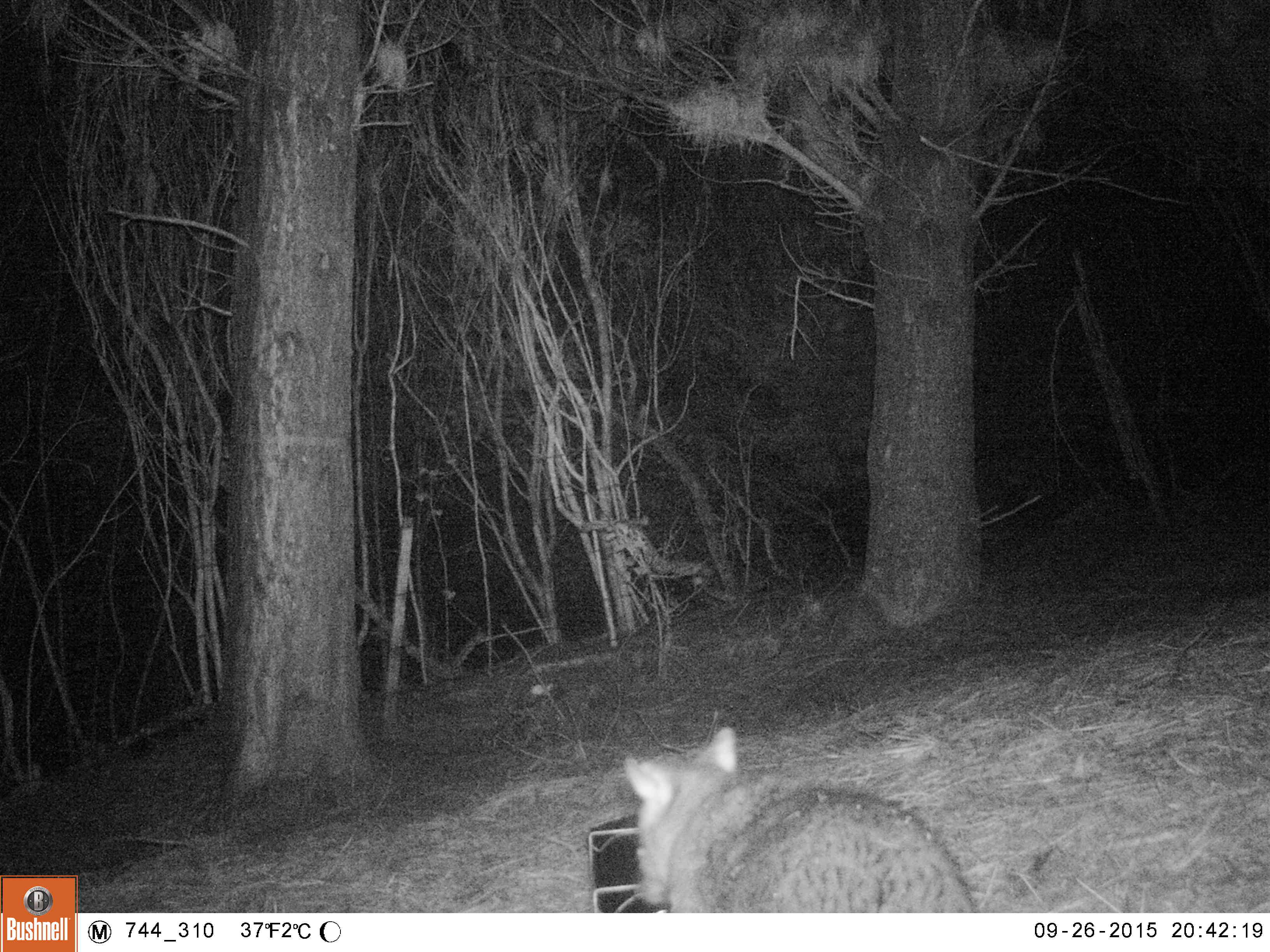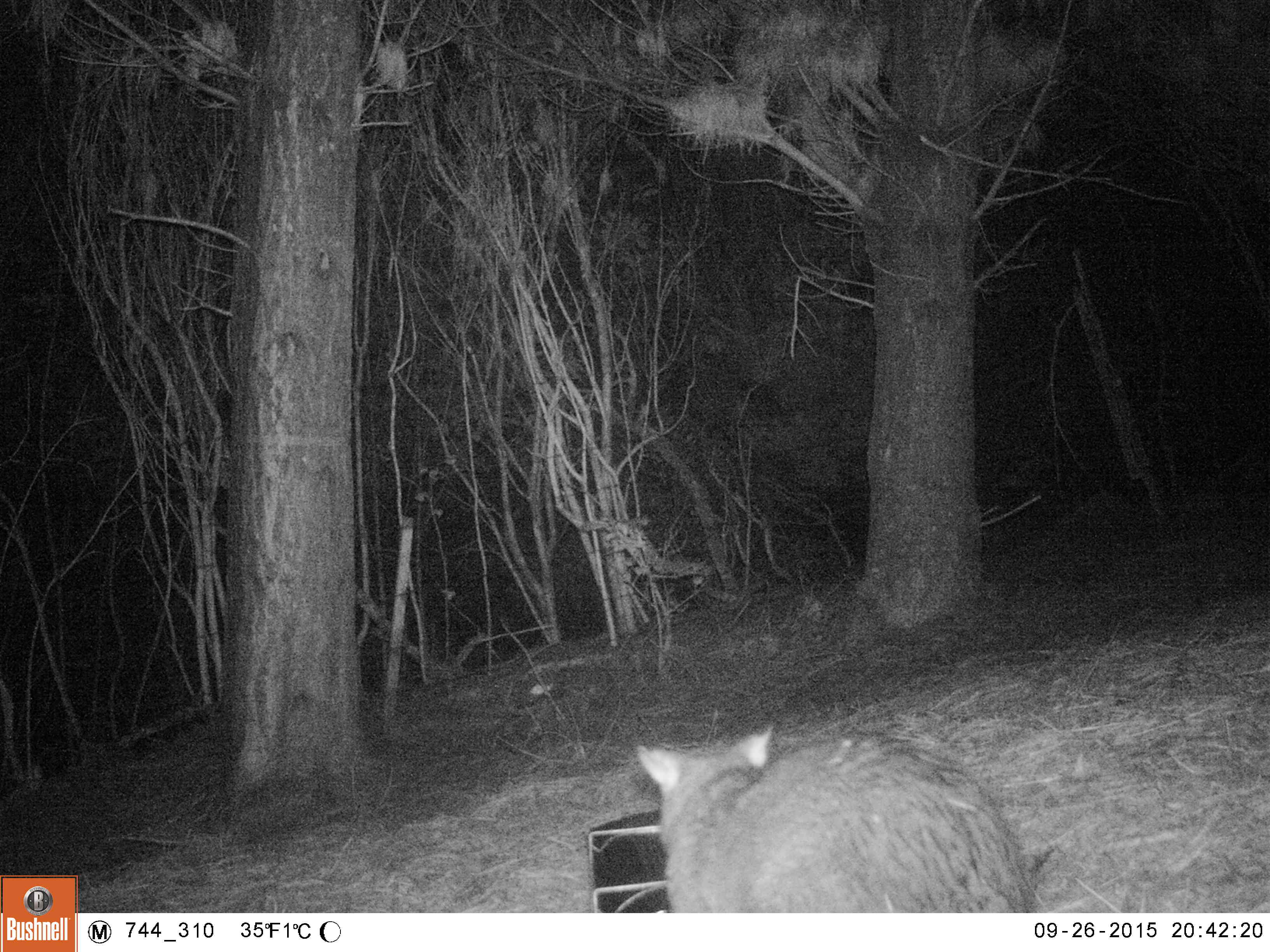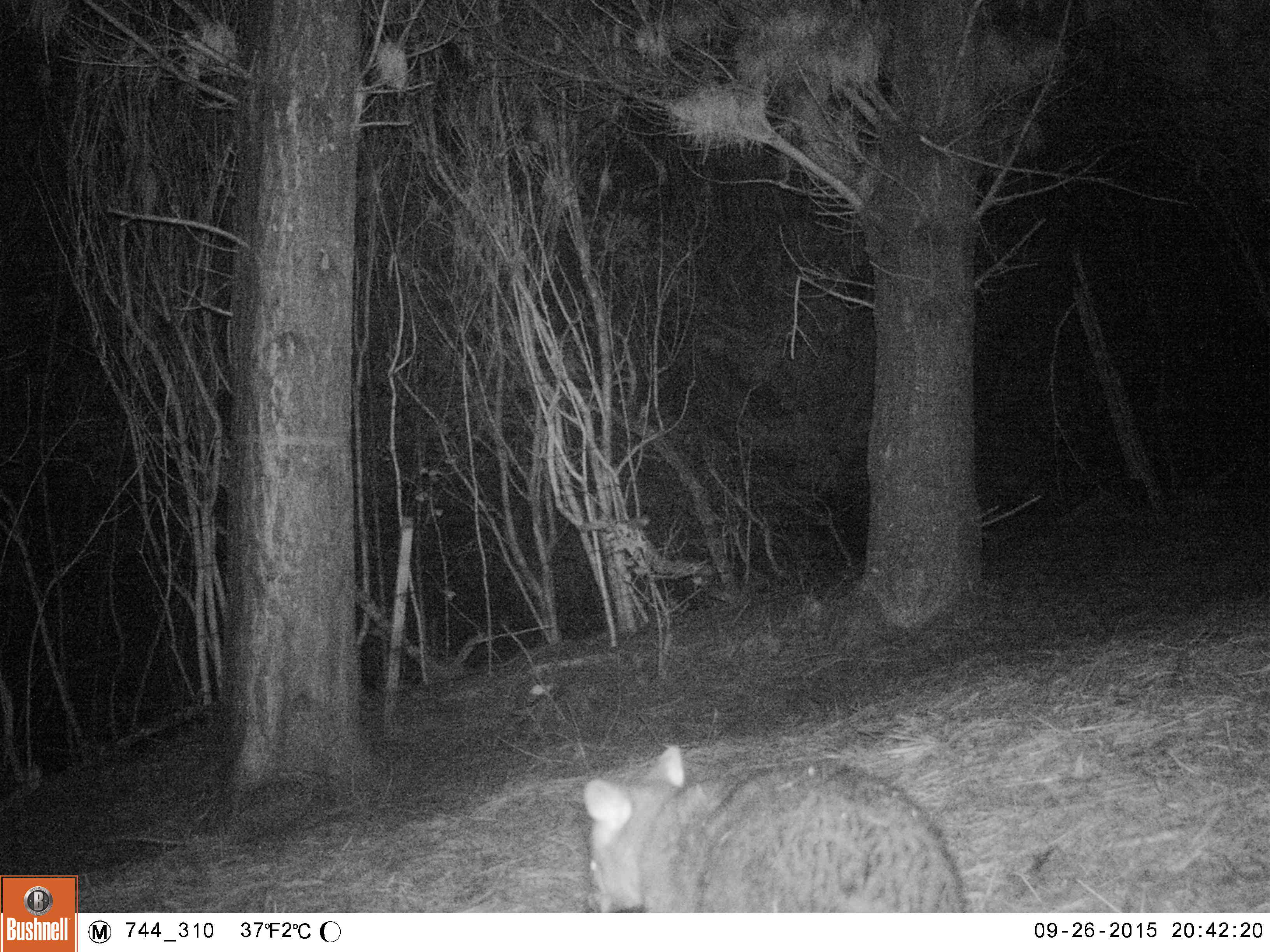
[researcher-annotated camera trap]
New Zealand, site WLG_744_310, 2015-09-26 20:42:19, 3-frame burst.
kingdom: Animalia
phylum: Chordata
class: Mammalia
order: Diprotodontia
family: Phalangeridae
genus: Trichosurus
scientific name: Trichosurus vulpecula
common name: common brushtail possum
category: possum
Possum (common brushtail possum) (Trichosurus vulpecula).